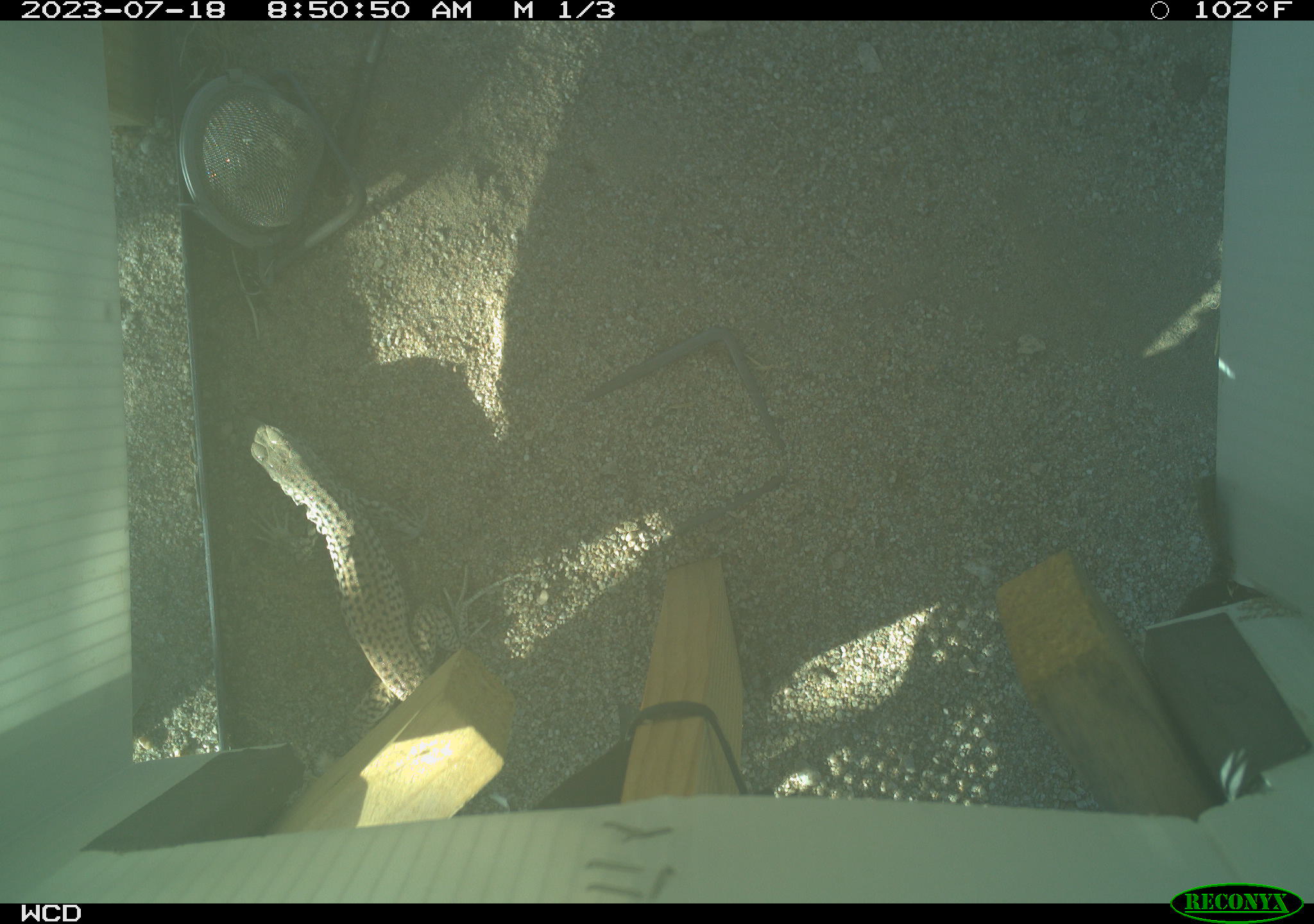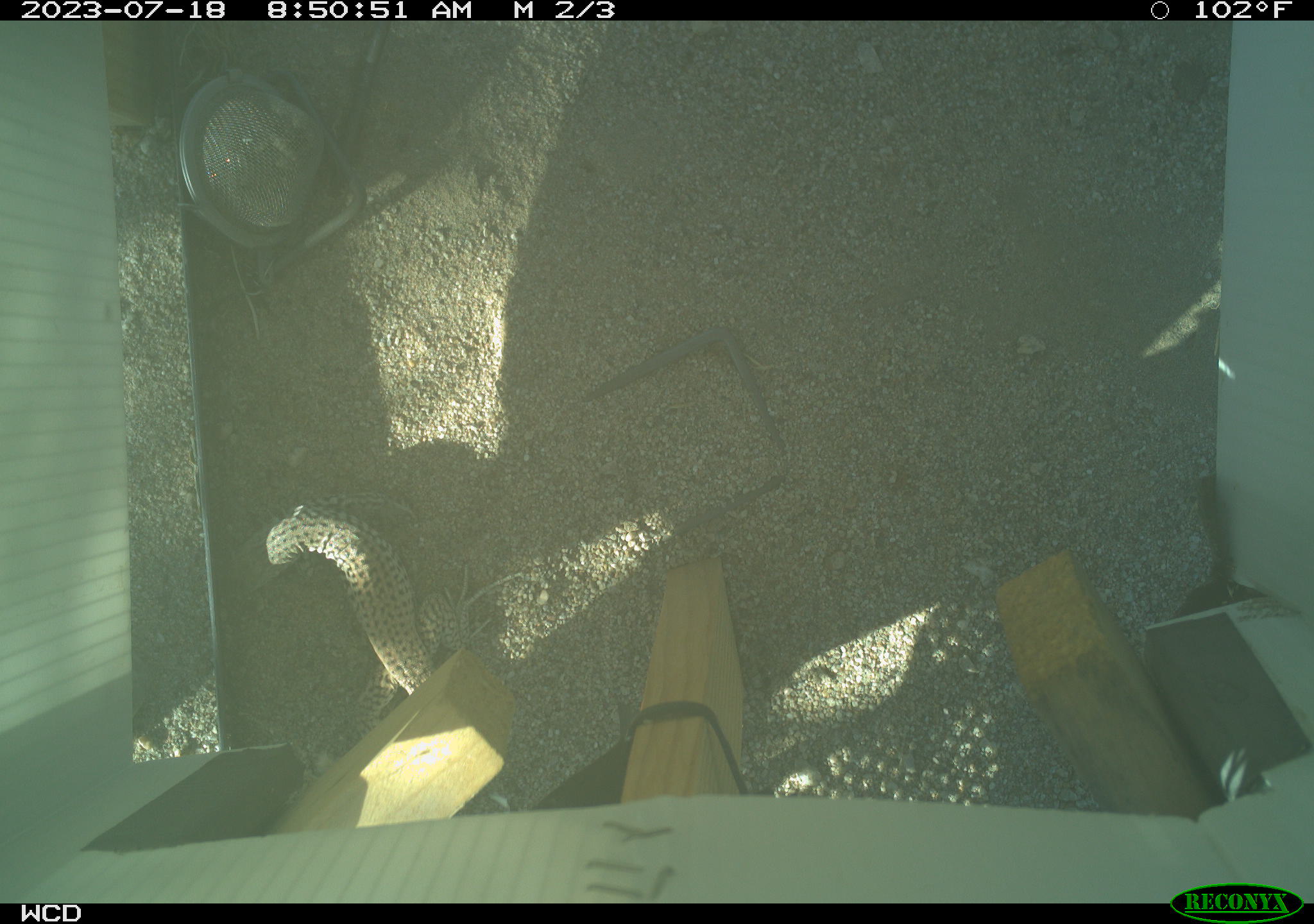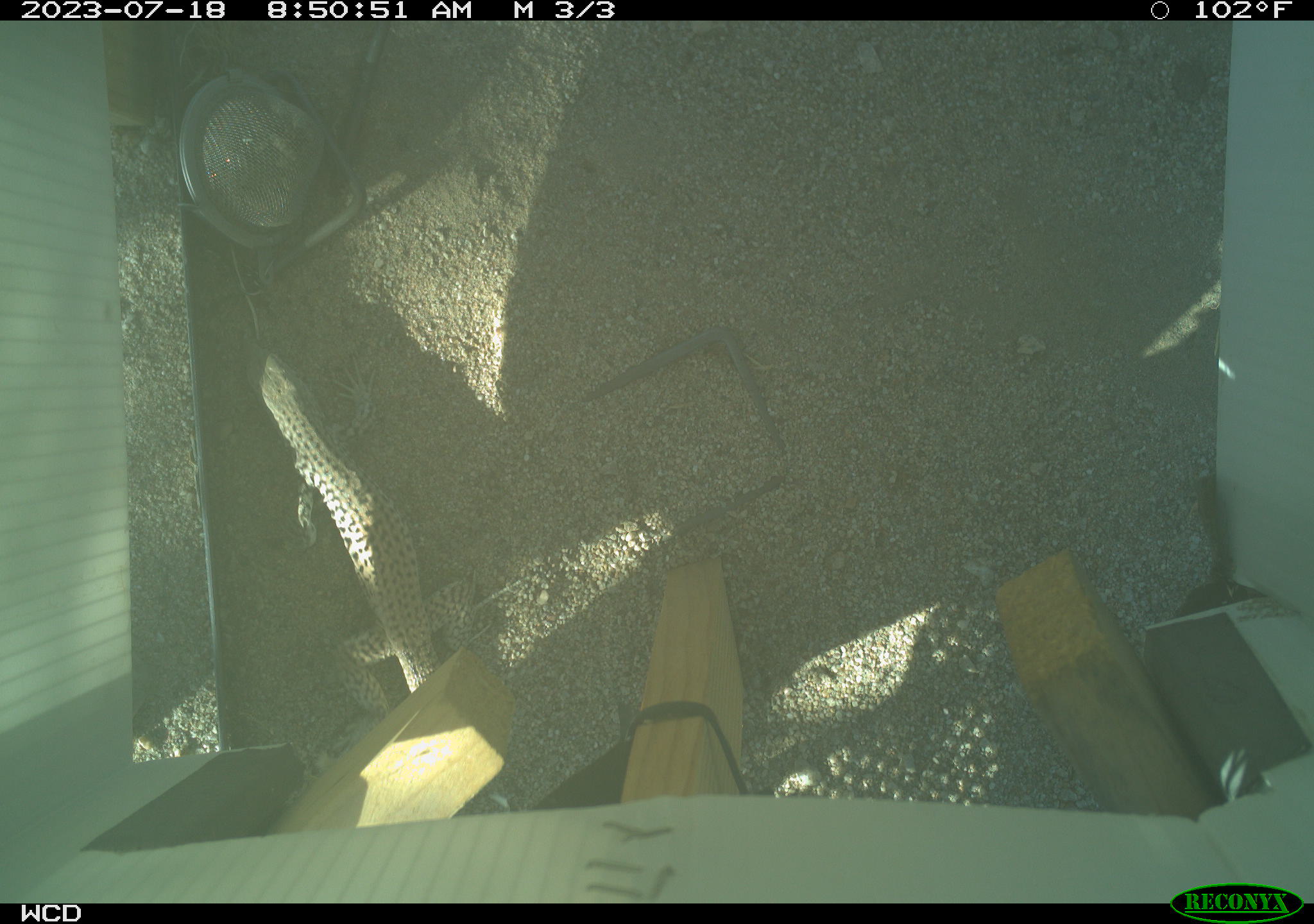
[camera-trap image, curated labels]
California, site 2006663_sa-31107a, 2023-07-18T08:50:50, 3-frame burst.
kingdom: Animalia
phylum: Chordata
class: Reptilia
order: Squamata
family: Teiidae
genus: Aspidoscelis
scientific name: Aspidoscelis tigris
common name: western whiptail